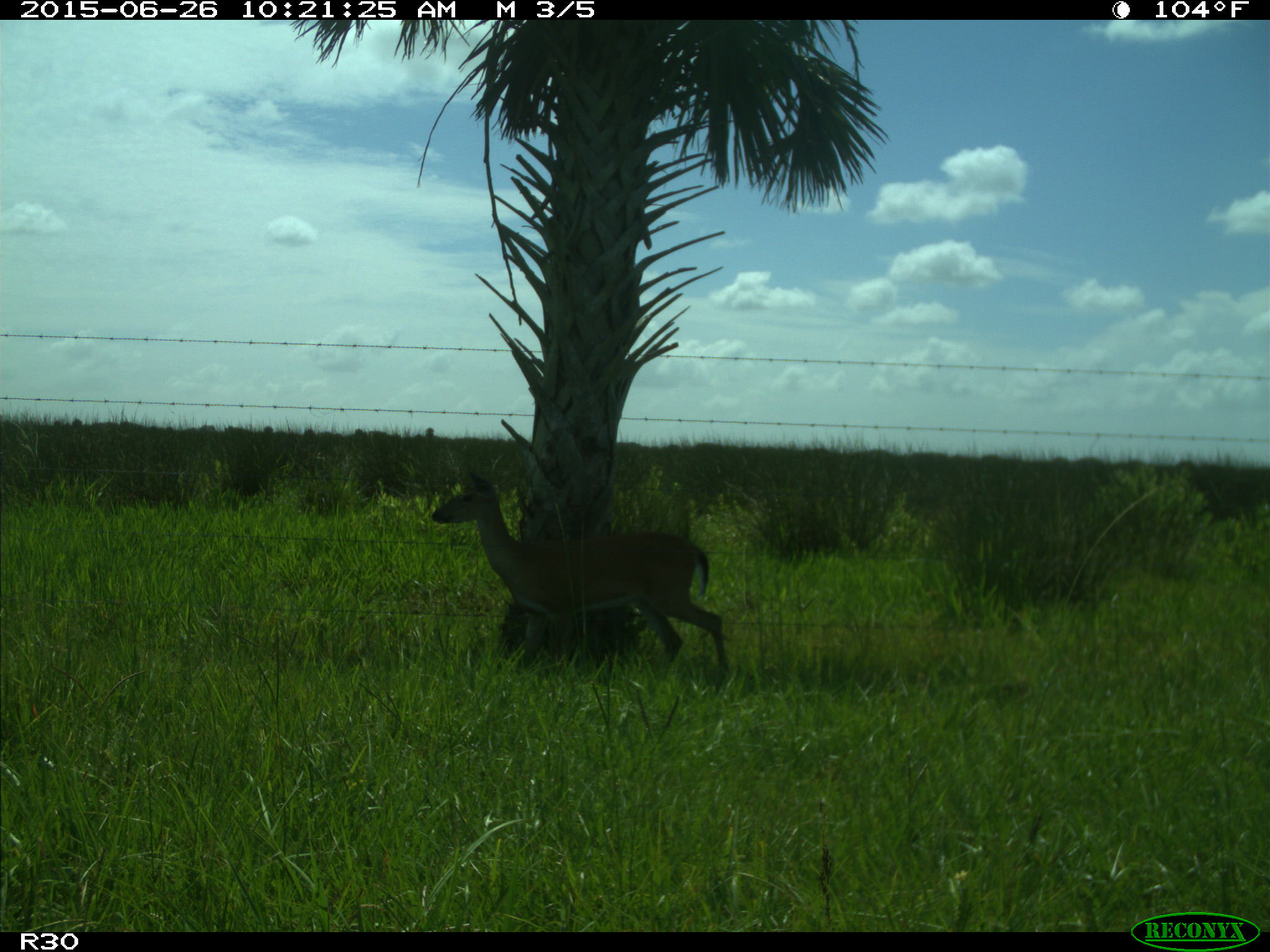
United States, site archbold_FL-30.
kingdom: Animalia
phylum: Chordata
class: Mammalia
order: Artiodactyla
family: Cervidae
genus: Odocoileus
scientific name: Odocoileus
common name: deer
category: unidentified deer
Unidentified deer (deer) (Odocoileus).